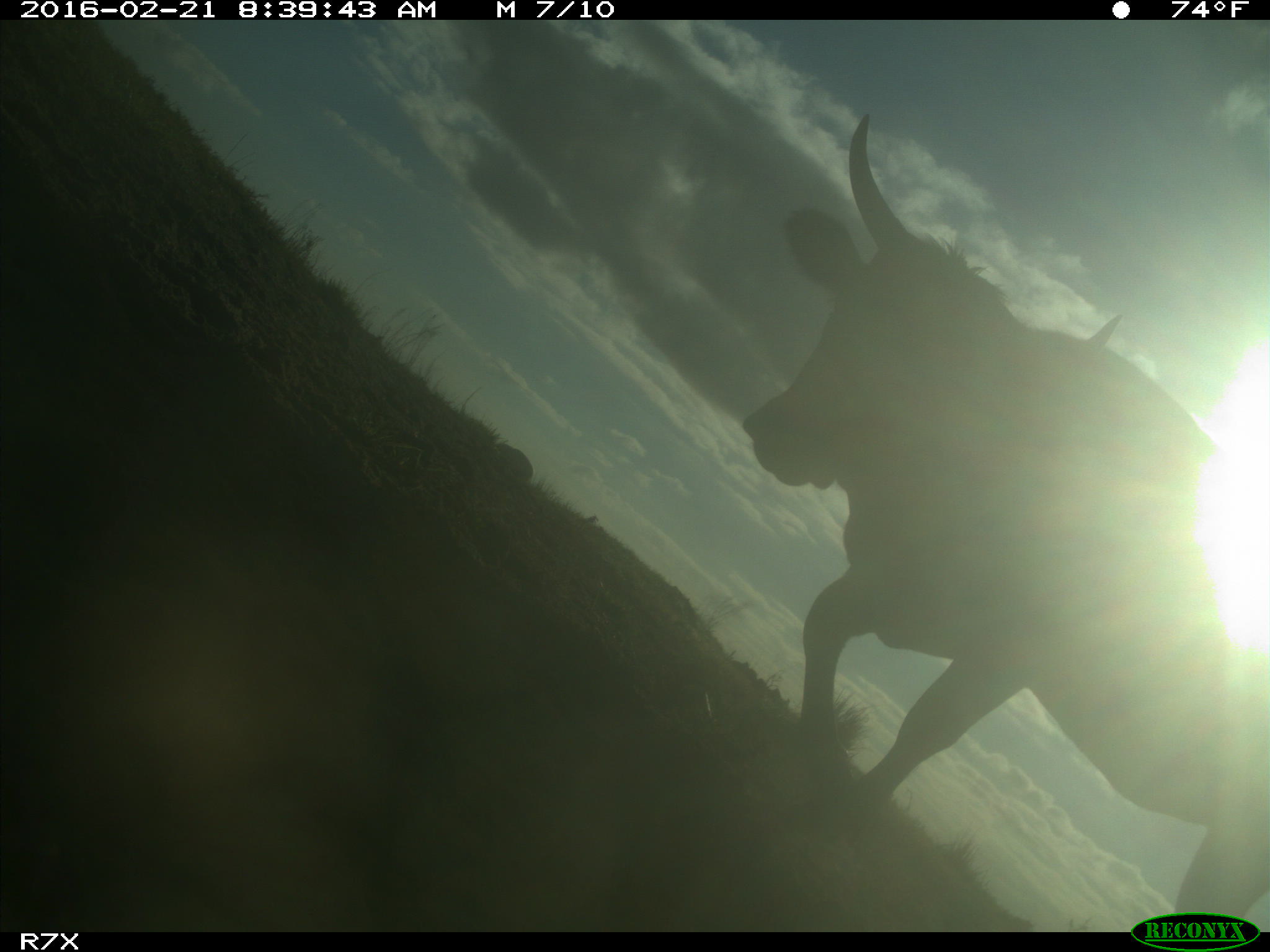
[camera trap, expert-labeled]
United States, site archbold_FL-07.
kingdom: Animalia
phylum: Chordata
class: Mammalia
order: Artiodactyla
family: Bovidae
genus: Bos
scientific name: Bos taurus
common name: domestic cow